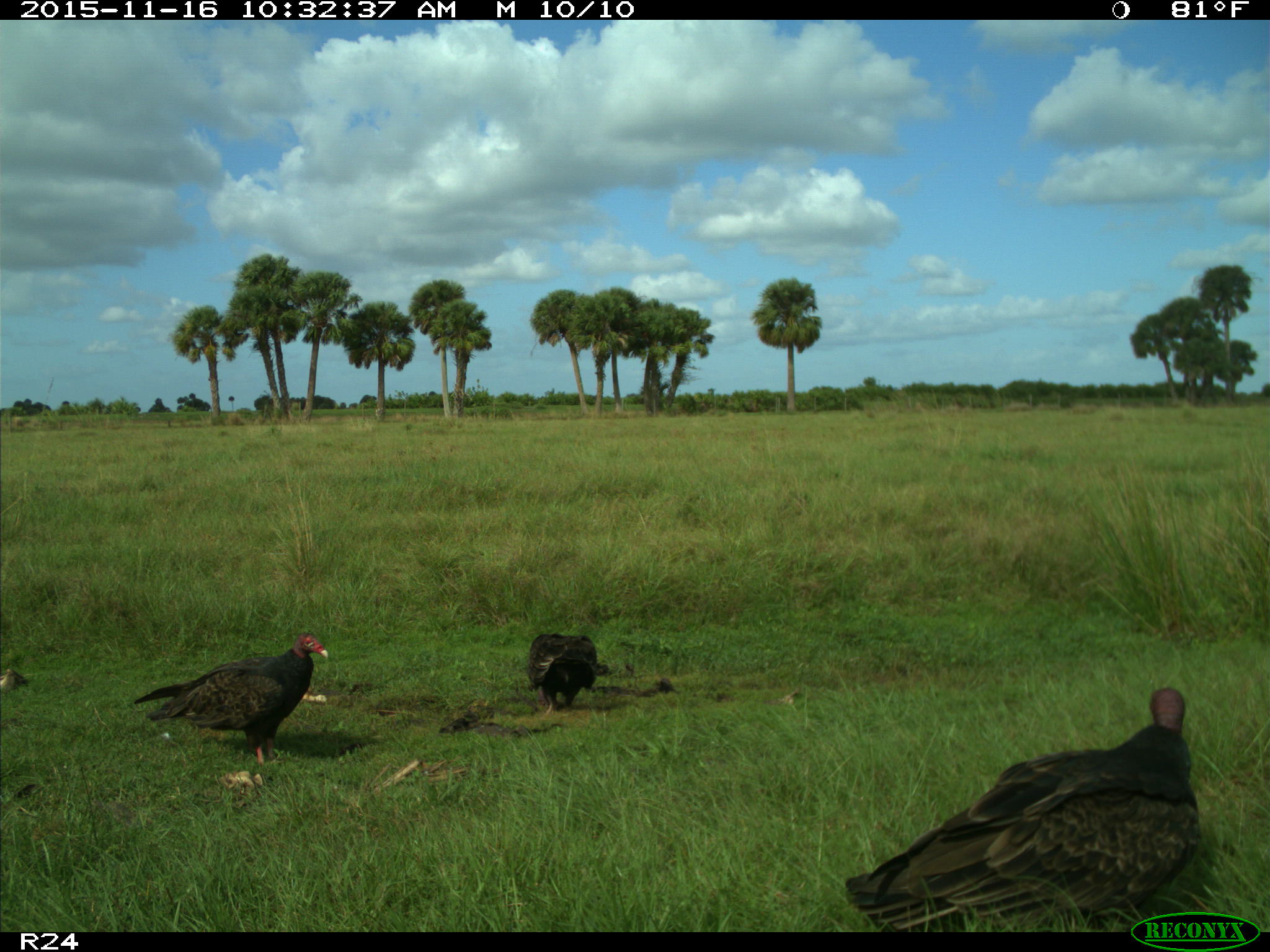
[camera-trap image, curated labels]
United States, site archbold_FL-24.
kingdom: Animalia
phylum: Chordata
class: Aves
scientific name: Aves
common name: birds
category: unidentified bird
Unidentified bird (birds) (Aves).